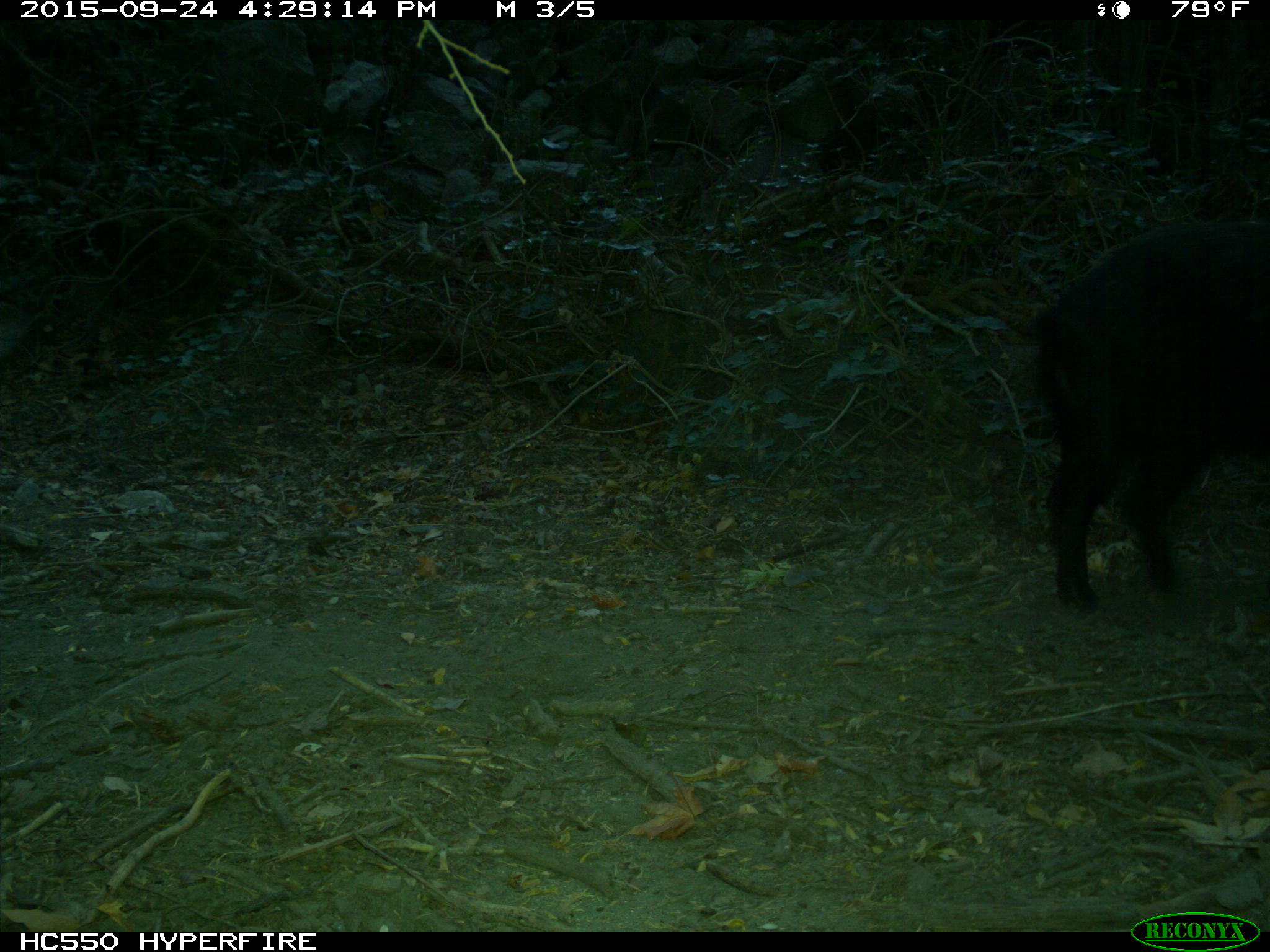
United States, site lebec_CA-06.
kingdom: Animalia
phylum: Chordata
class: Mammalia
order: Artiodactyla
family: Suidae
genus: Sus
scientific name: Sus scrofa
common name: wild boar